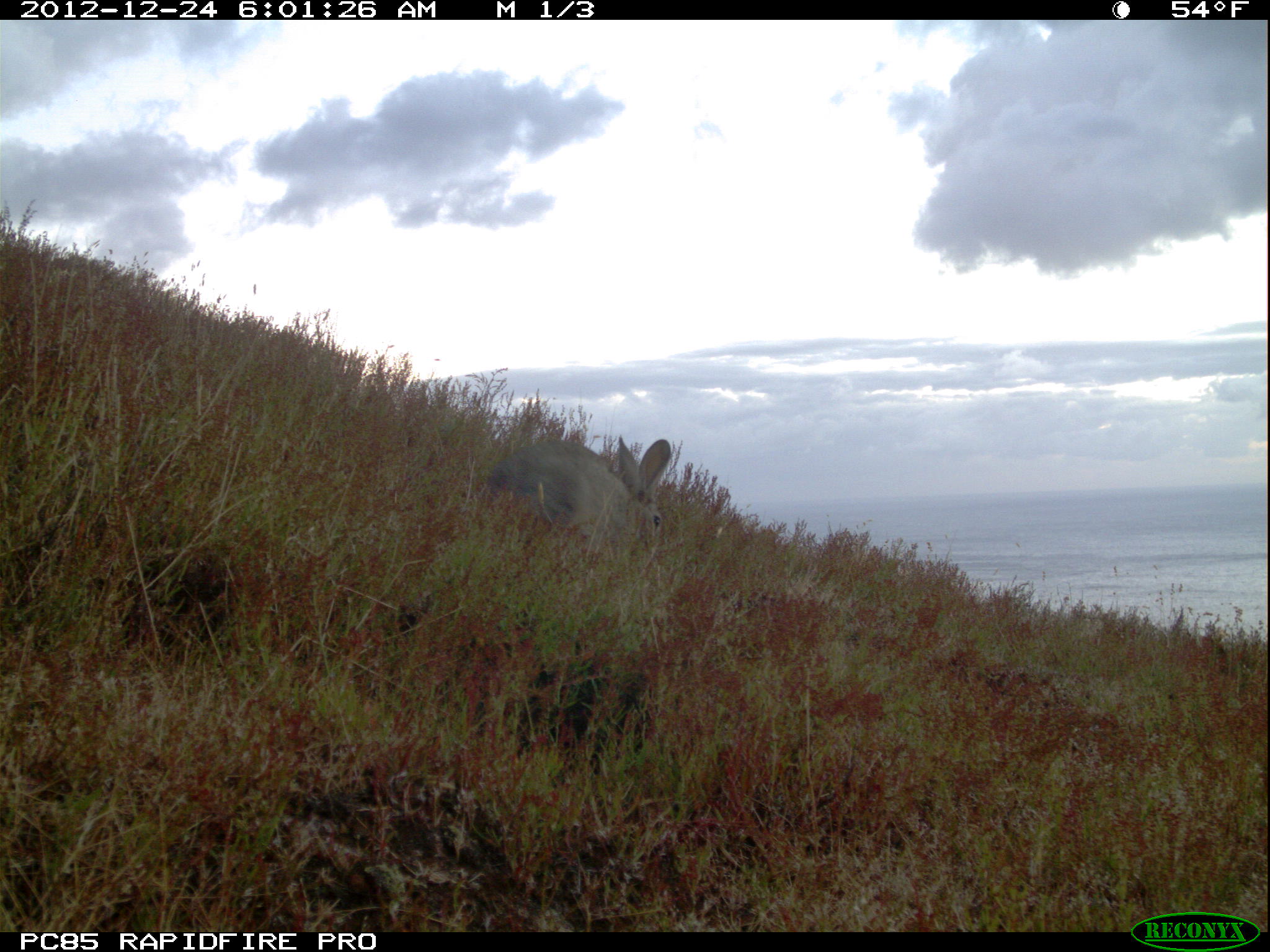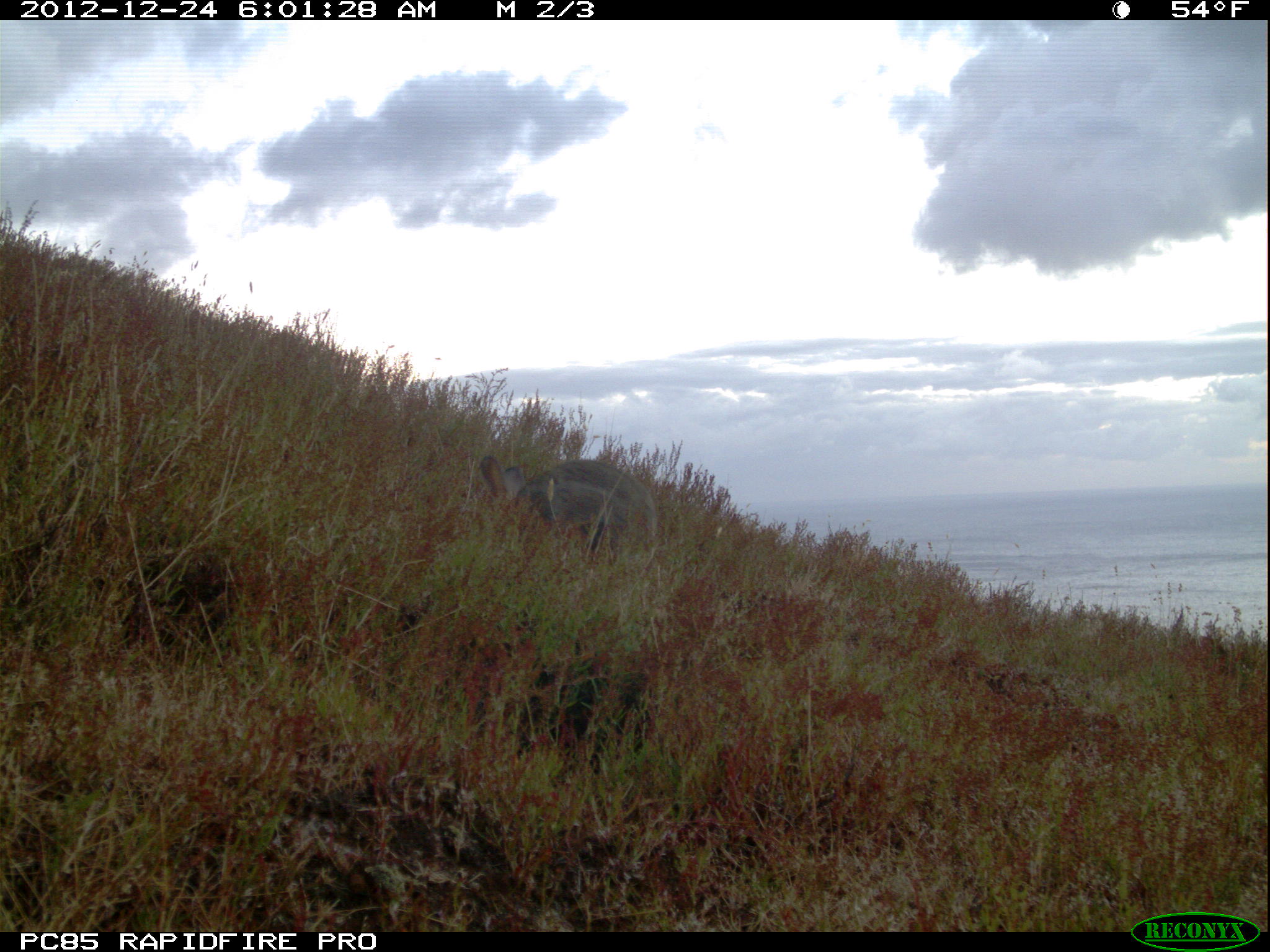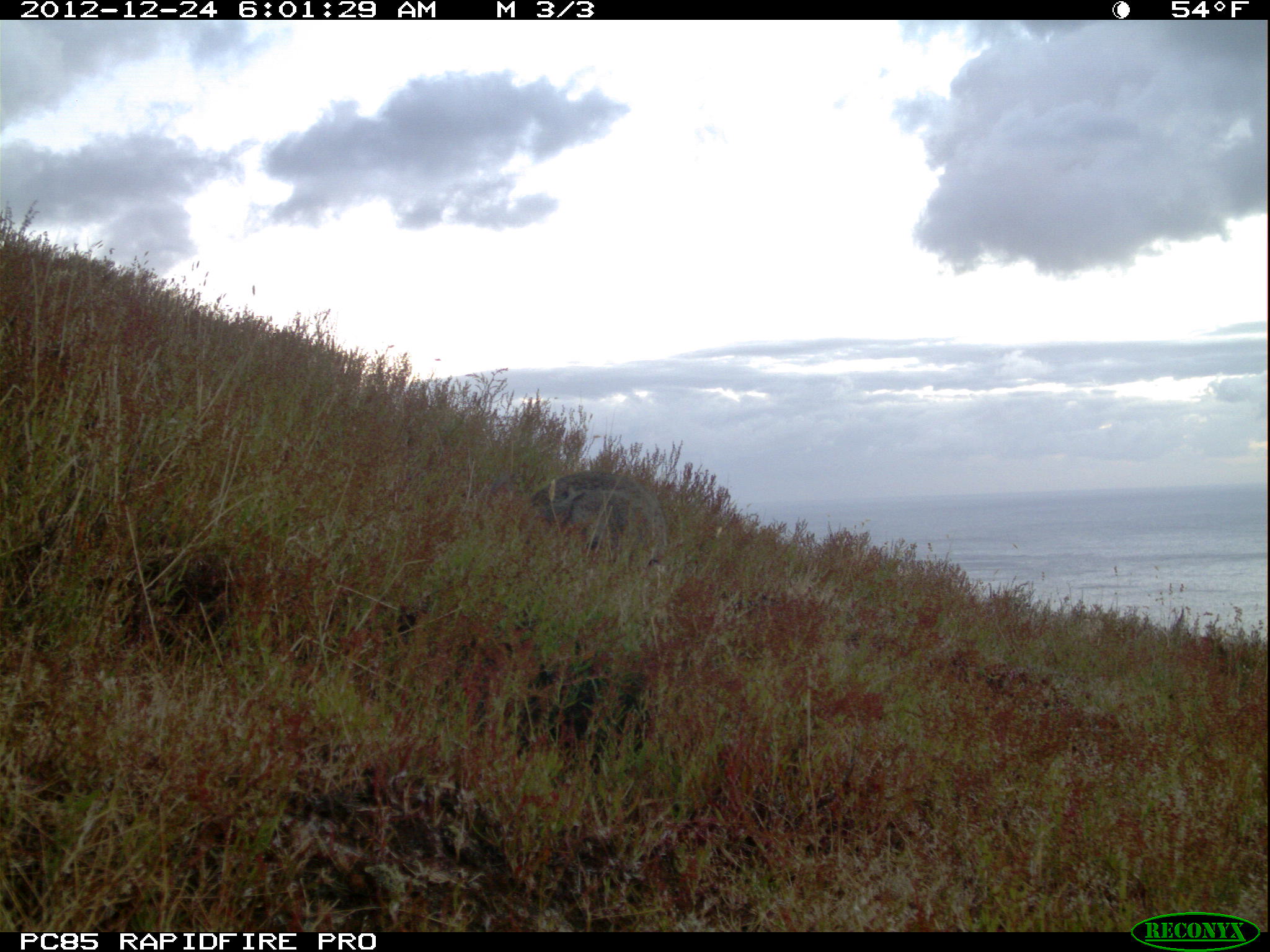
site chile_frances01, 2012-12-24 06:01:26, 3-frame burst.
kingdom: Animalia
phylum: Chordata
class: Mammalia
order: Lagomorpha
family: Leporidae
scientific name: Leporidae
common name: rabbits and hares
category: rabbit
Rabbit (rabbits and hares) (Leporidae).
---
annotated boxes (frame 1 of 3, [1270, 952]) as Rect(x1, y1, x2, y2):
rabbit: Rect(472, 436, 675, 570)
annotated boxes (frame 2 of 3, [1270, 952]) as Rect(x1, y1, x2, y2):
rabbit: Rect(471, 452, 660, 569)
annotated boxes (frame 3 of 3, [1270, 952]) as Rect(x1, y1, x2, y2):
rabbit: Rect(510, 457, 681, 598)